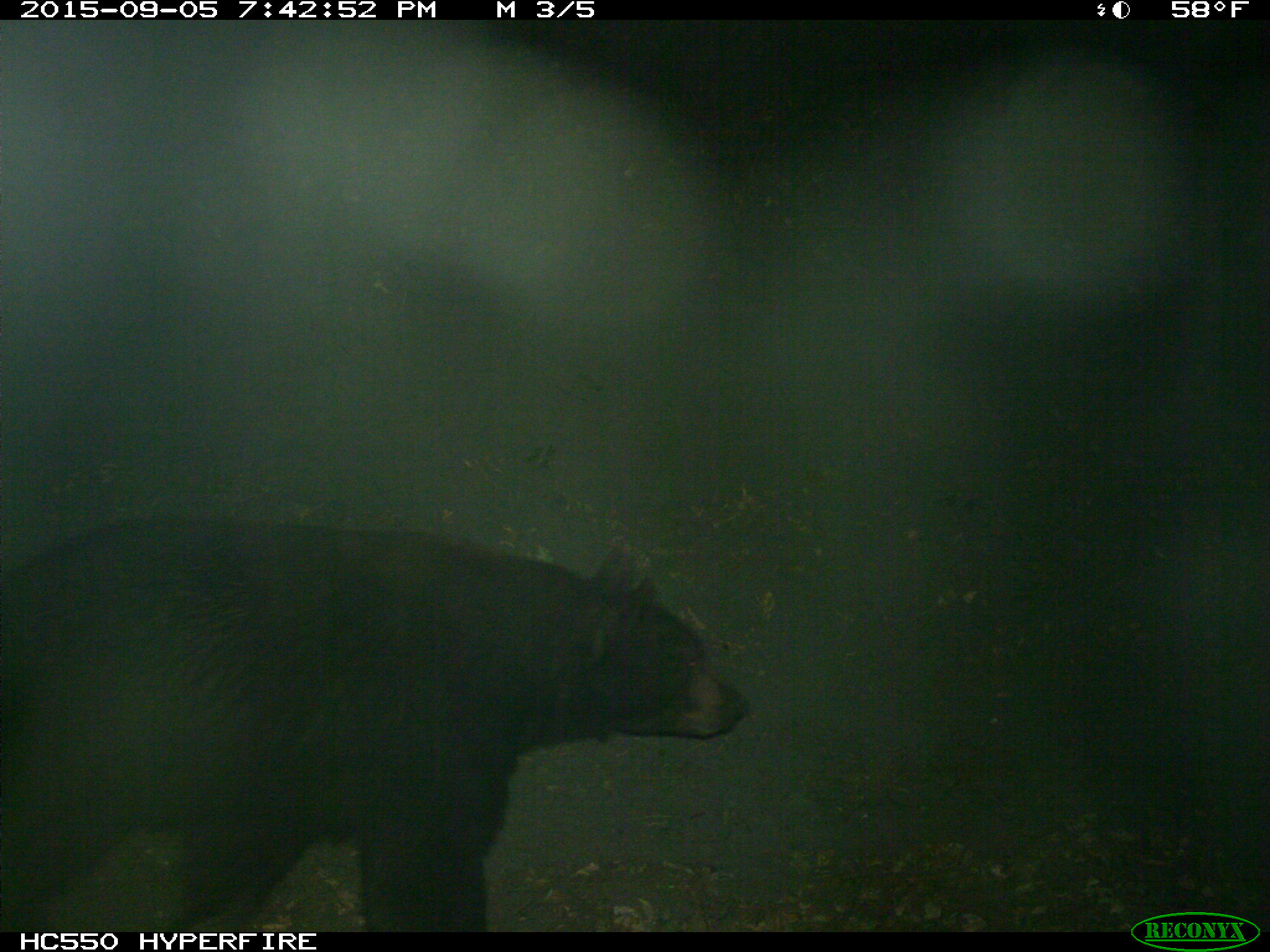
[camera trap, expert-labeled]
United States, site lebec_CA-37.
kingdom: Animalia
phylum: Chordata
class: Mammalia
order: Carnivora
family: Ursidae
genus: Ursus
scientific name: Ursus americanus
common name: american black bear